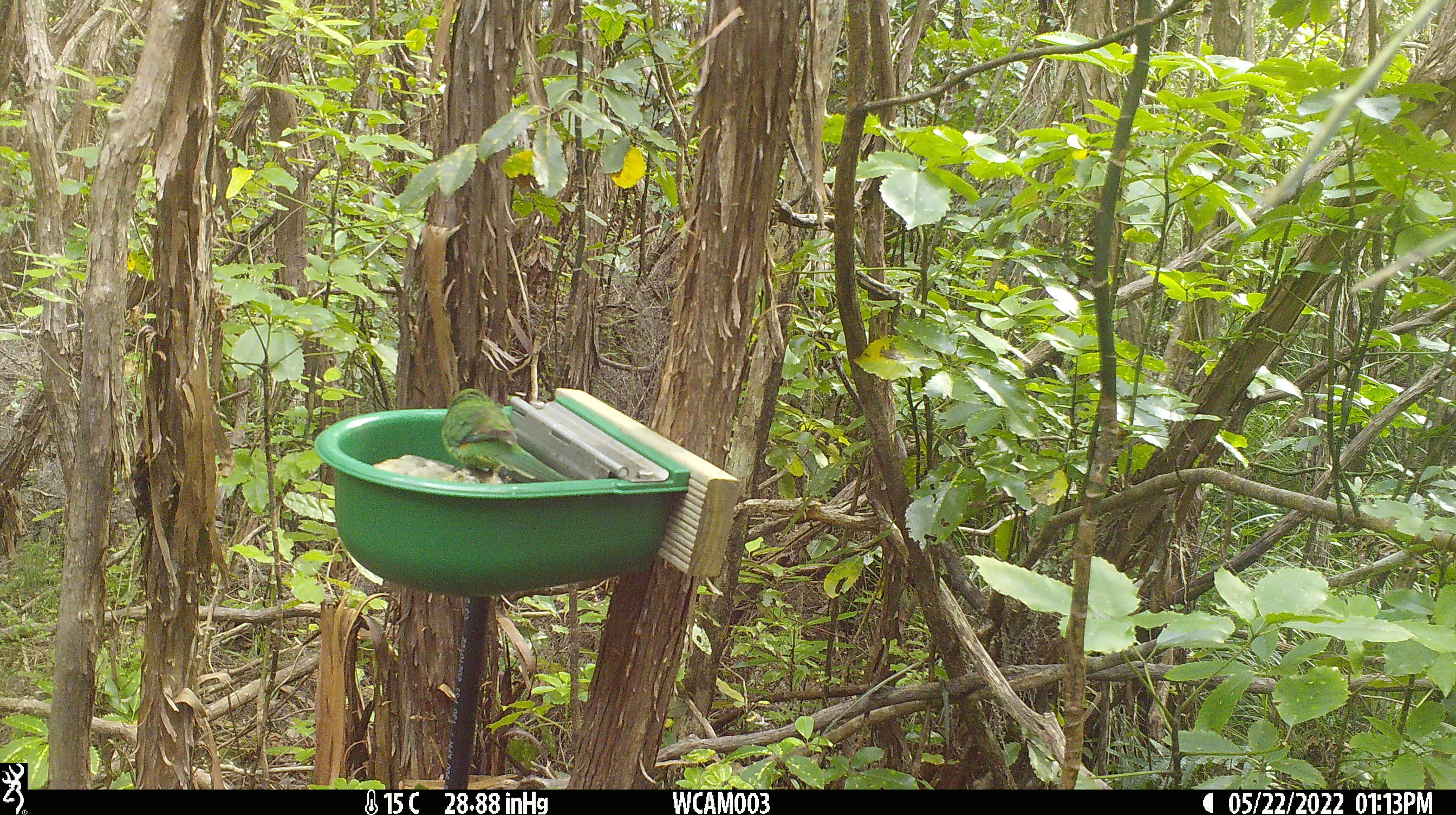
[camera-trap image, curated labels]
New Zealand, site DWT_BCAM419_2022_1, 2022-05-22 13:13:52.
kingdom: Animalia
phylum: Chordata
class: Aves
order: Psittaciformes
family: Psittaculidae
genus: Cyanoramphus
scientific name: Cyanoramphus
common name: parakeet